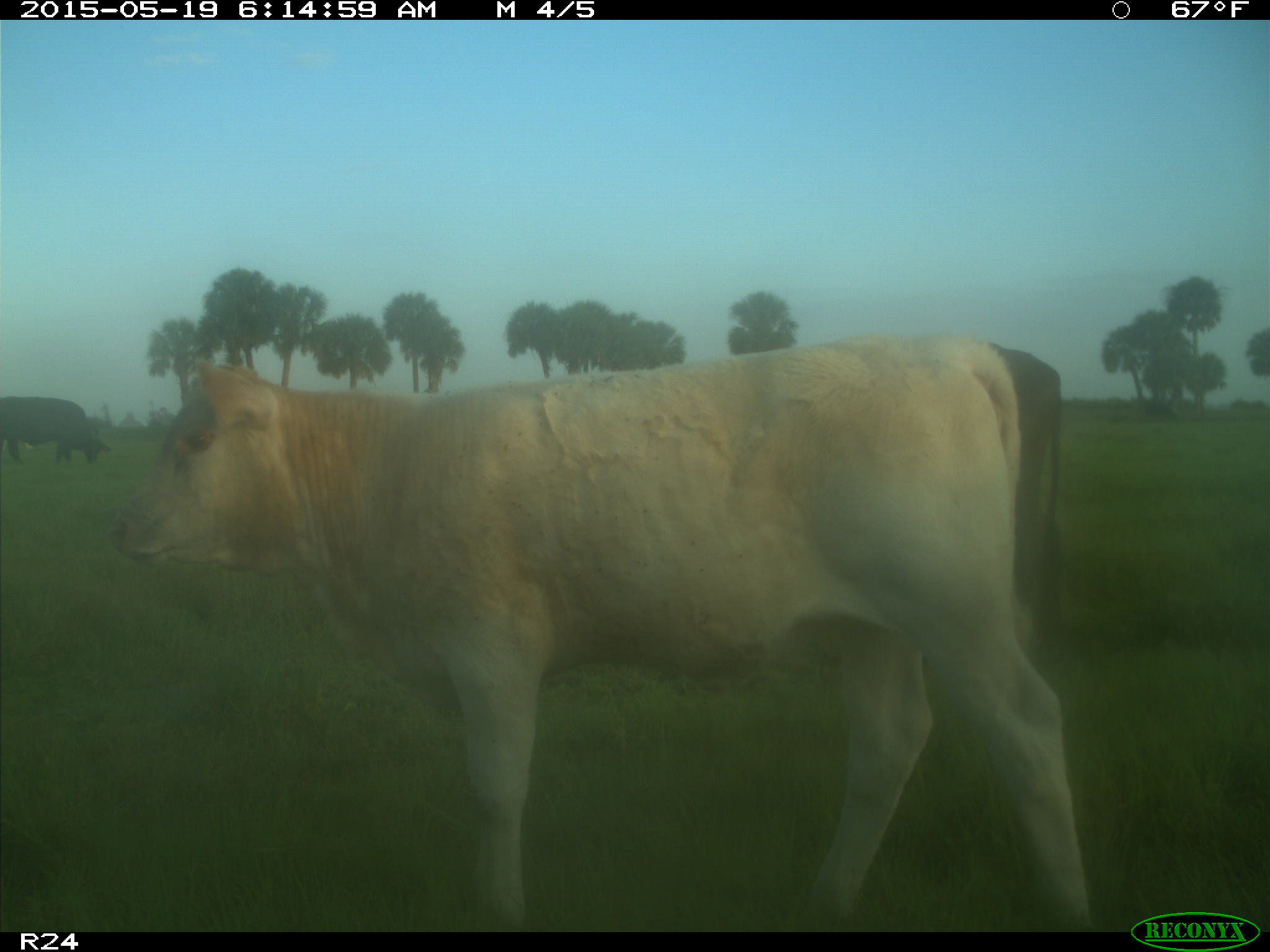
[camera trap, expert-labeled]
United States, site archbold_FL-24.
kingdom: Animalia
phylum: Chordata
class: Mammalia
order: Artiodactyla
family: Bovidae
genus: Bos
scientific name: Bos taurus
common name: domestic cow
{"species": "Bos taurus (domestic cow)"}